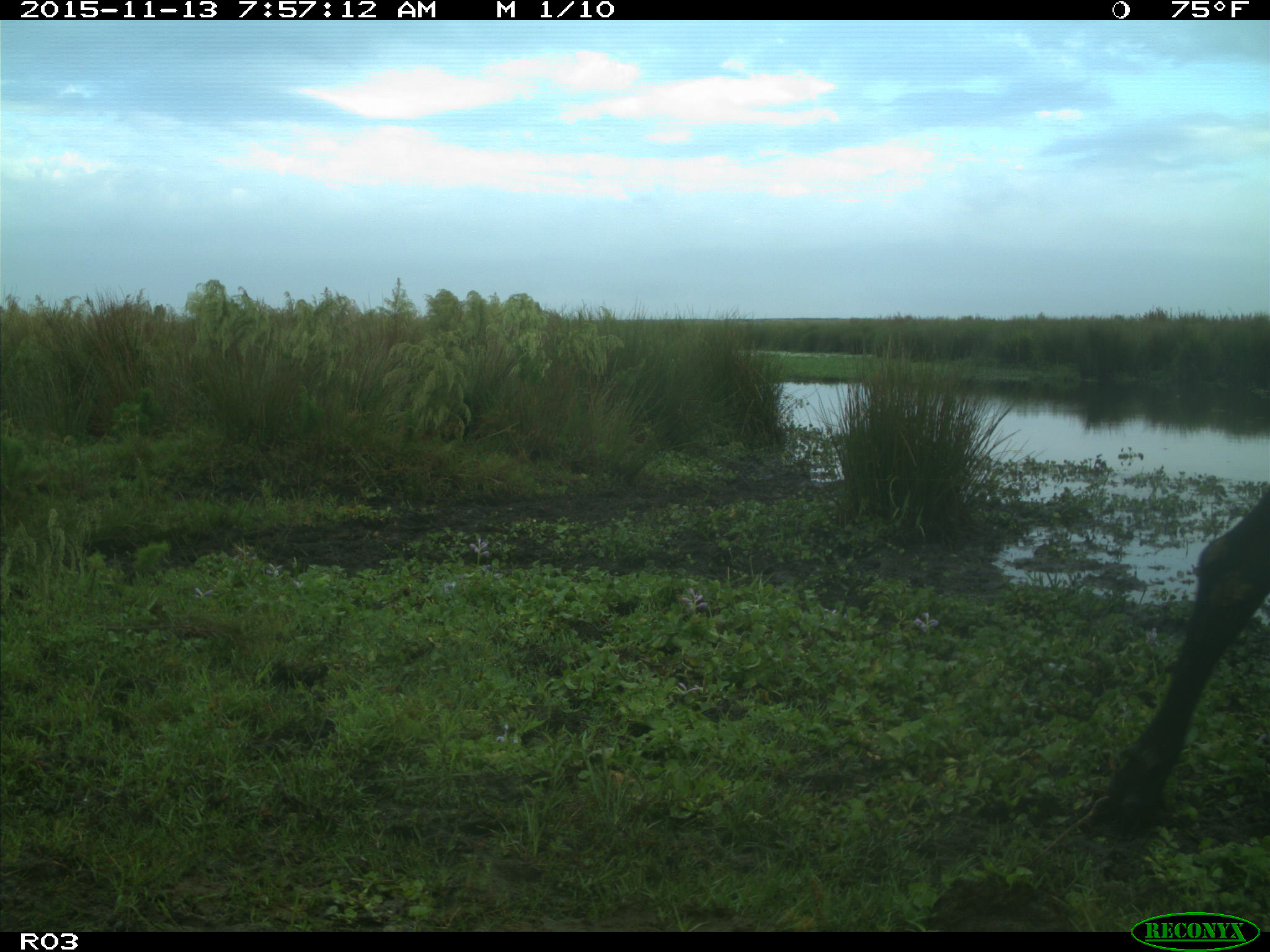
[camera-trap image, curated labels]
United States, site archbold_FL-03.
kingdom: Animalia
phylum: Chordata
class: Mammalia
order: Artiodactyla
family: Bovidae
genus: Bos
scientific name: Bos taurus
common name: domestic cow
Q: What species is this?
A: Bos taurus (domestic cow).